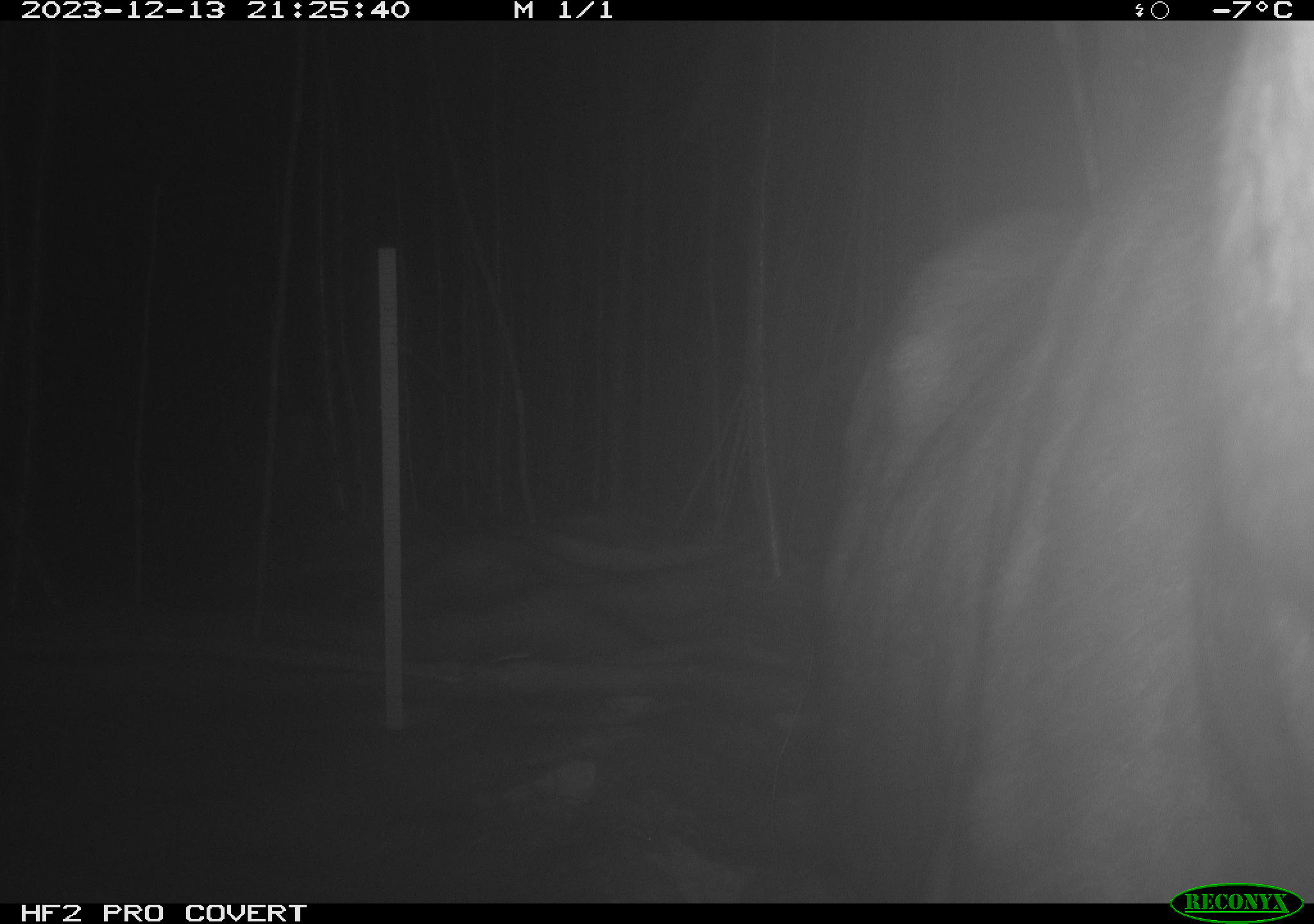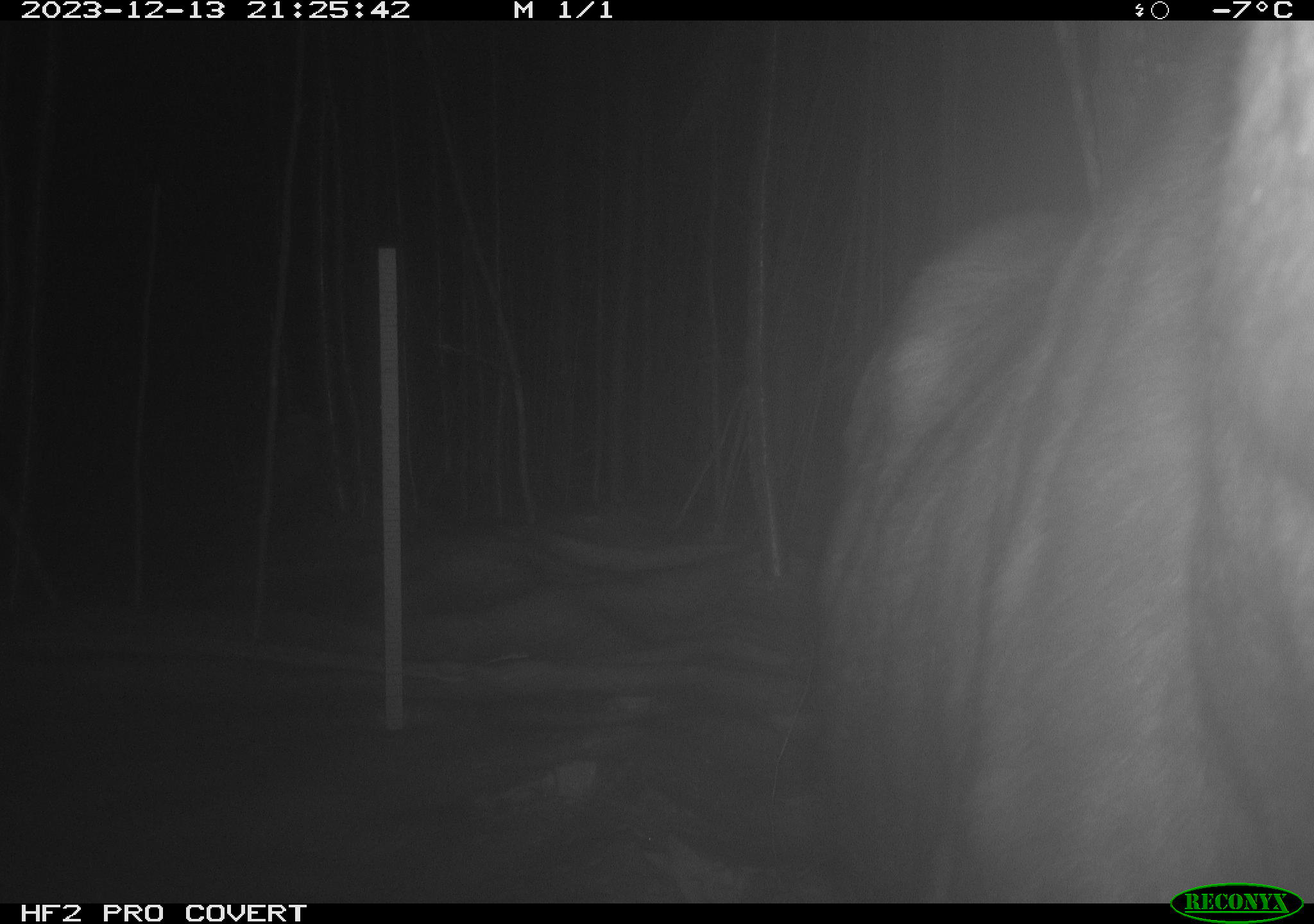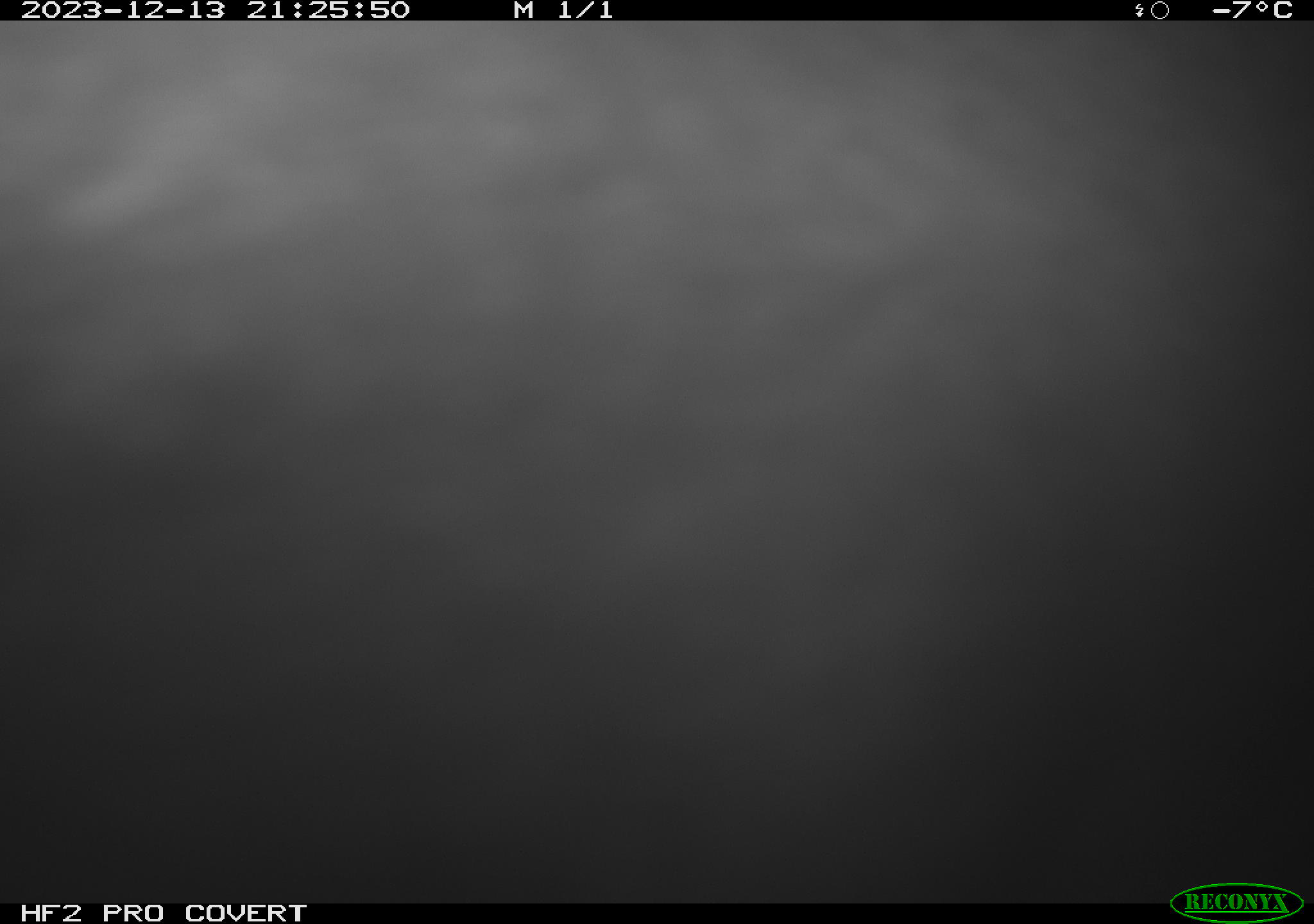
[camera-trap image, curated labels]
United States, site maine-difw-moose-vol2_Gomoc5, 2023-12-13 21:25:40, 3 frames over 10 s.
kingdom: Animalia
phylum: Chordata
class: Mammalia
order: Artiodactyla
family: Cervidae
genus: Alces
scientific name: Alces alces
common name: moose